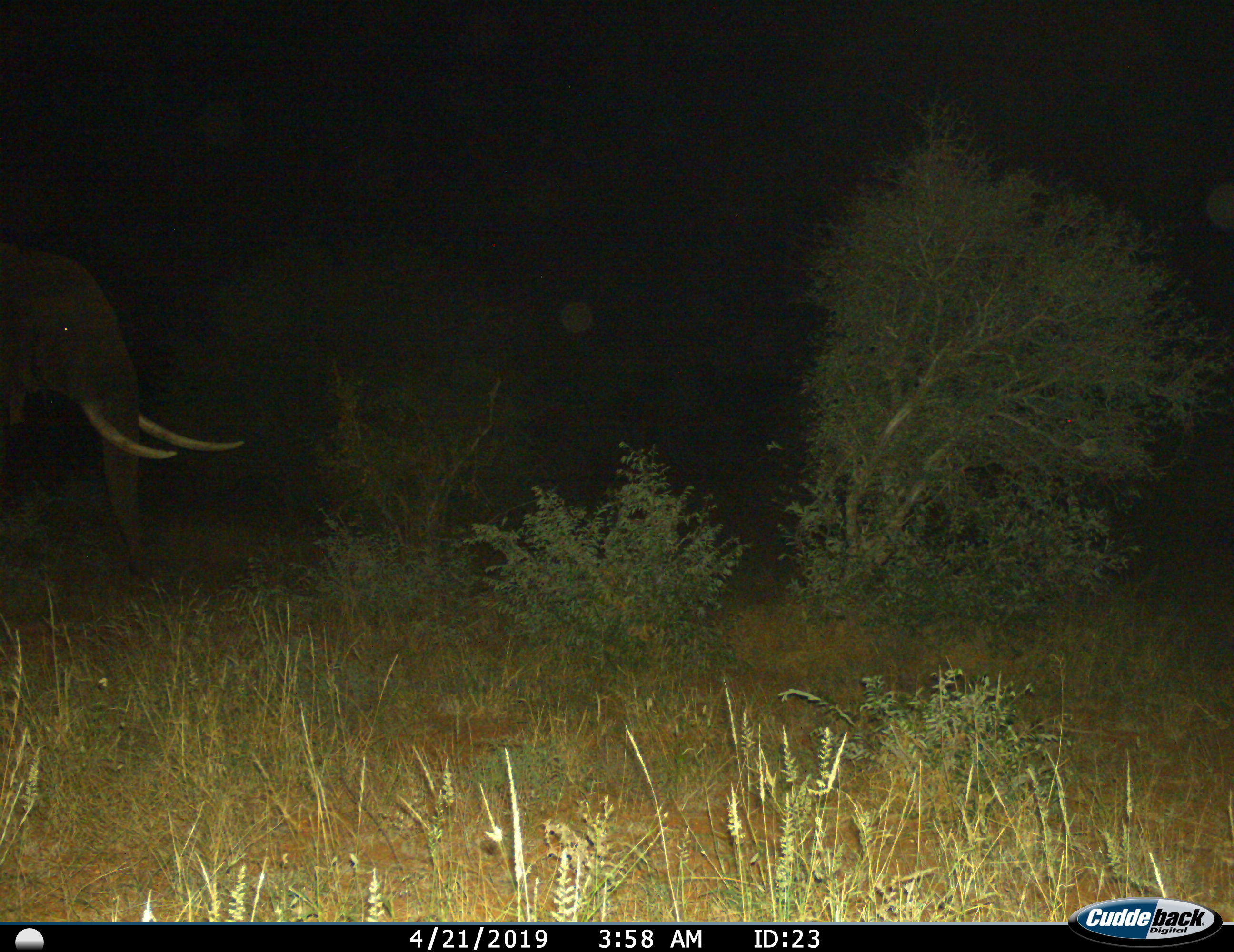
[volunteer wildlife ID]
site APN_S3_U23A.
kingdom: Animalia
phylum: Chordata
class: Mammalia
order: Proboscidea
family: Elephantidae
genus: Loxodonta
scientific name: Loxodonta africana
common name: african bush elephant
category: elephant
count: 1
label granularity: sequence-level